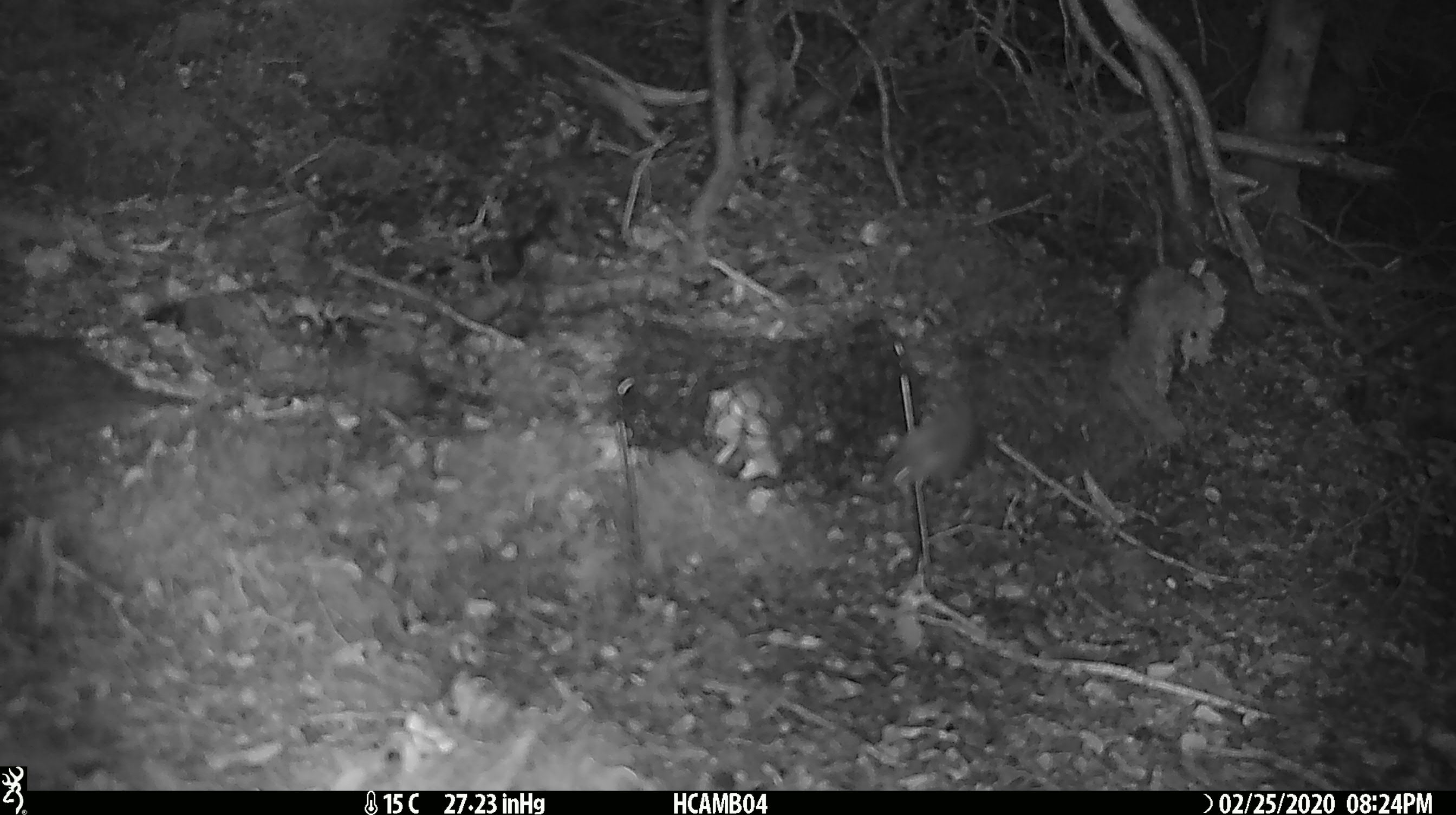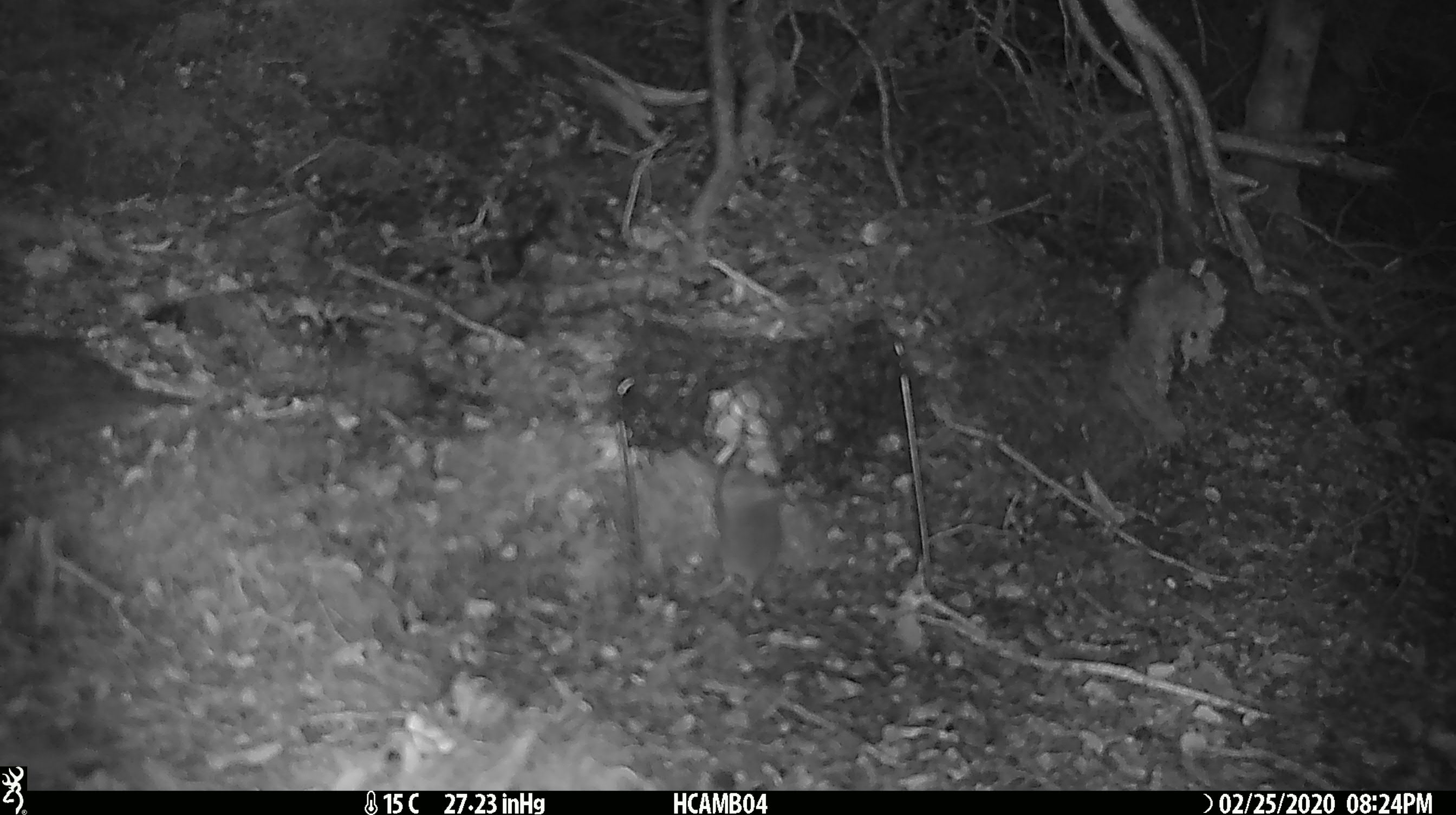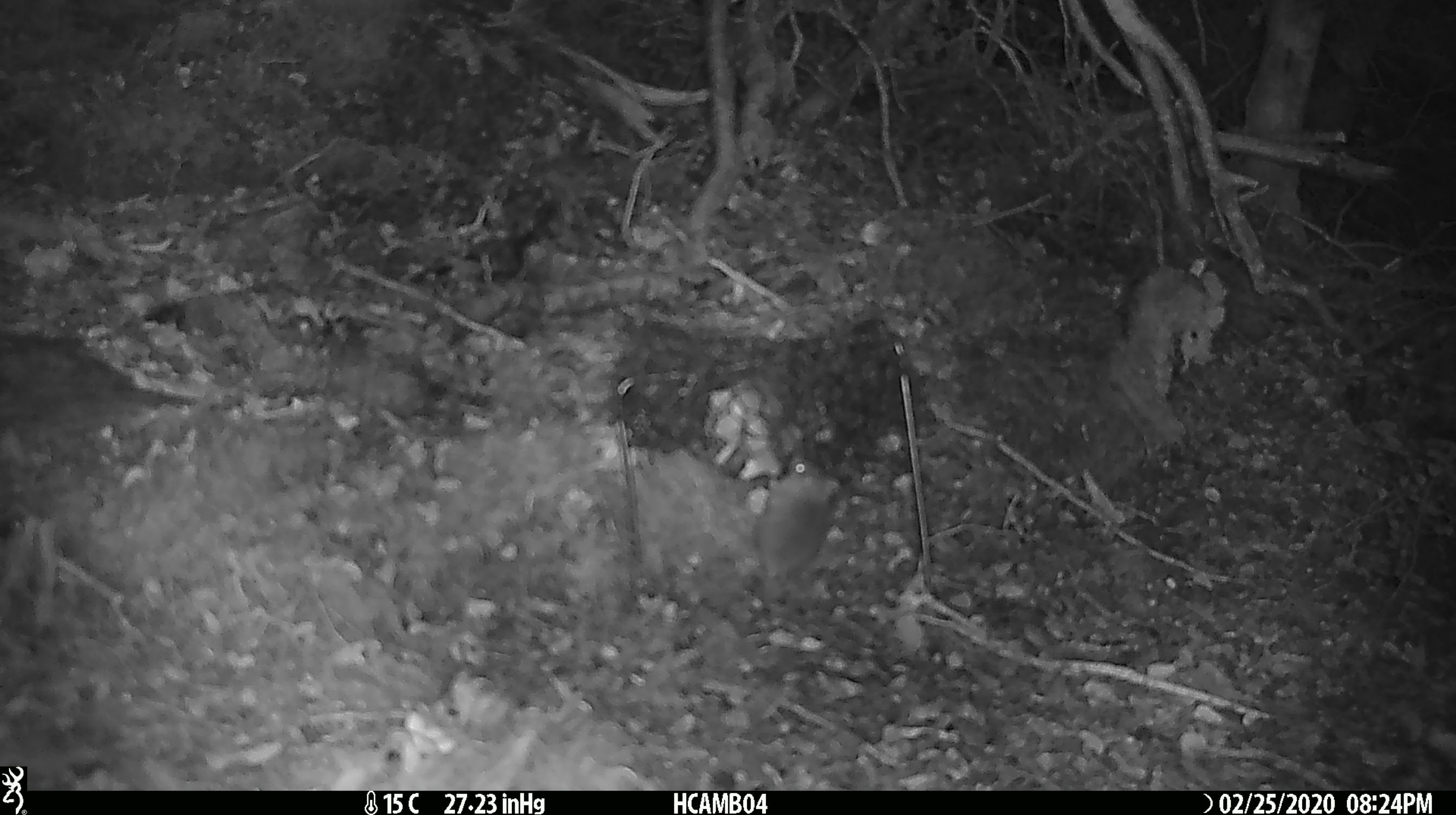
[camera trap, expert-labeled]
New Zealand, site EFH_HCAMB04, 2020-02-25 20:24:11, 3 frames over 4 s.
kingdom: Animalia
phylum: Chordata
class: Mammalia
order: Rodentia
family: Muridae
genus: Mus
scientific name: Mus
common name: mouse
Mouse (Mus).